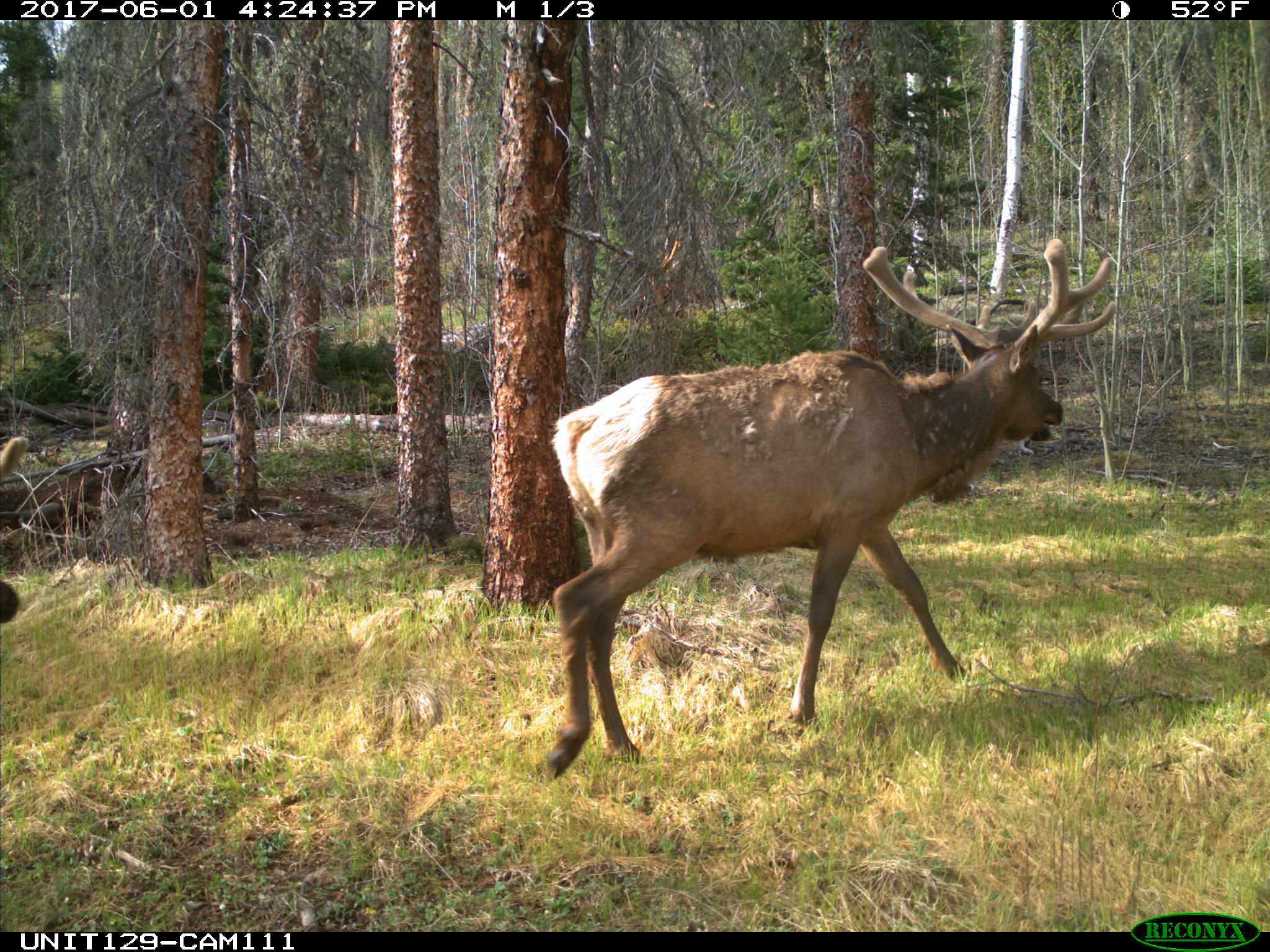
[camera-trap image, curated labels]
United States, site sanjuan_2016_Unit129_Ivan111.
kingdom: Animalia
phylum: Chordata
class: Mammalia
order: Artiodactyla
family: Cervidae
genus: Cervus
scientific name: Cervus elaphus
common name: red deer